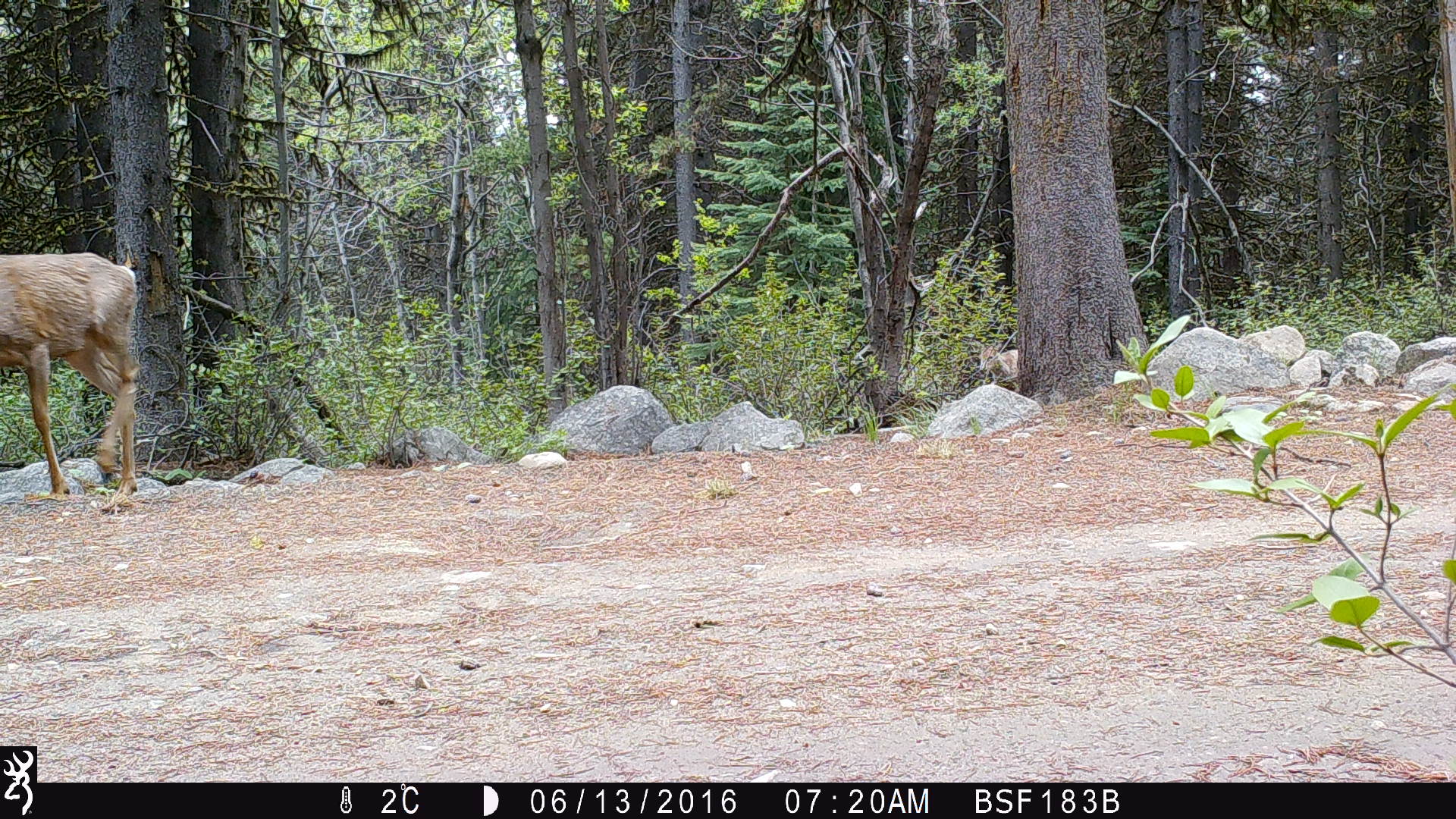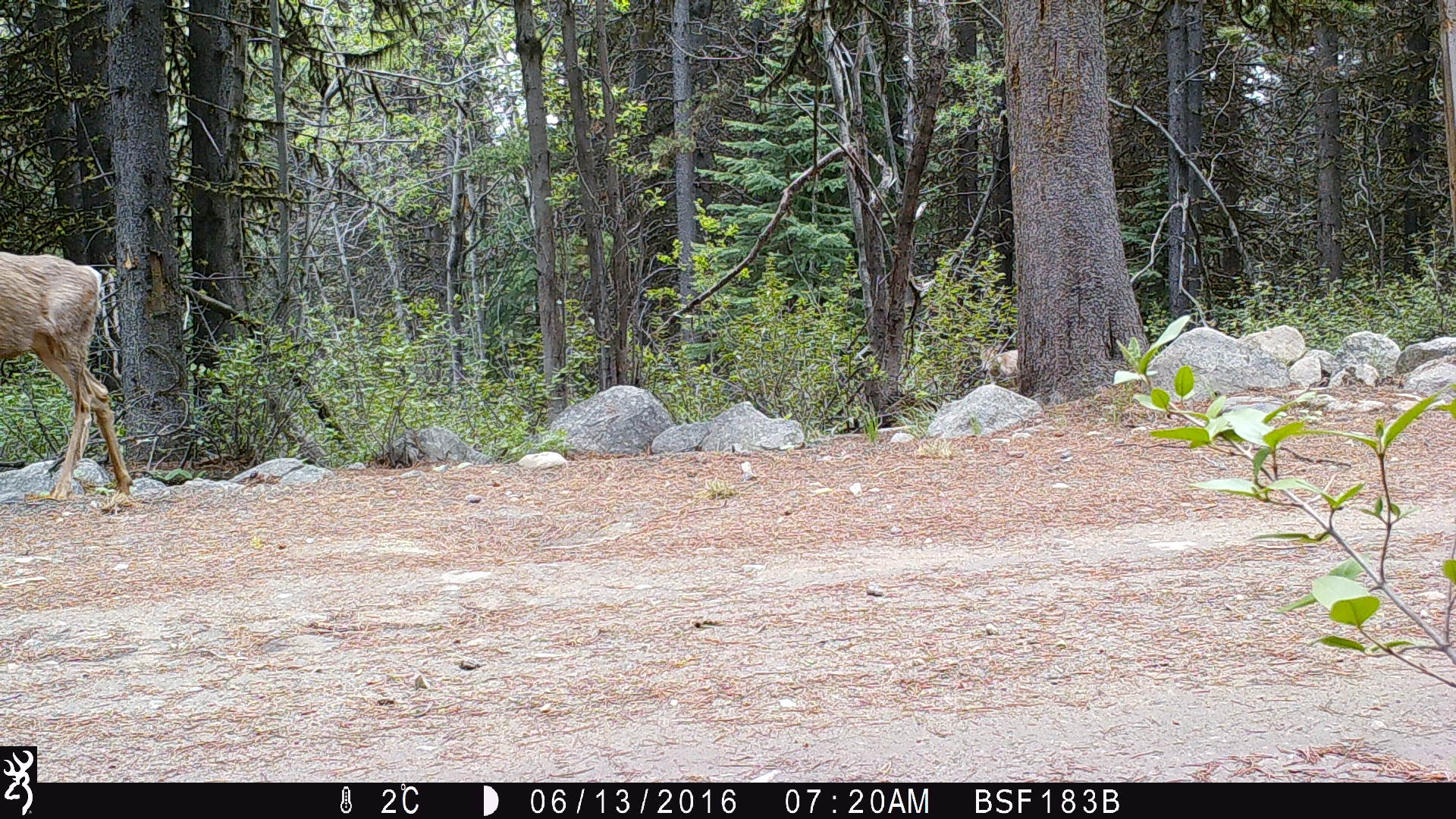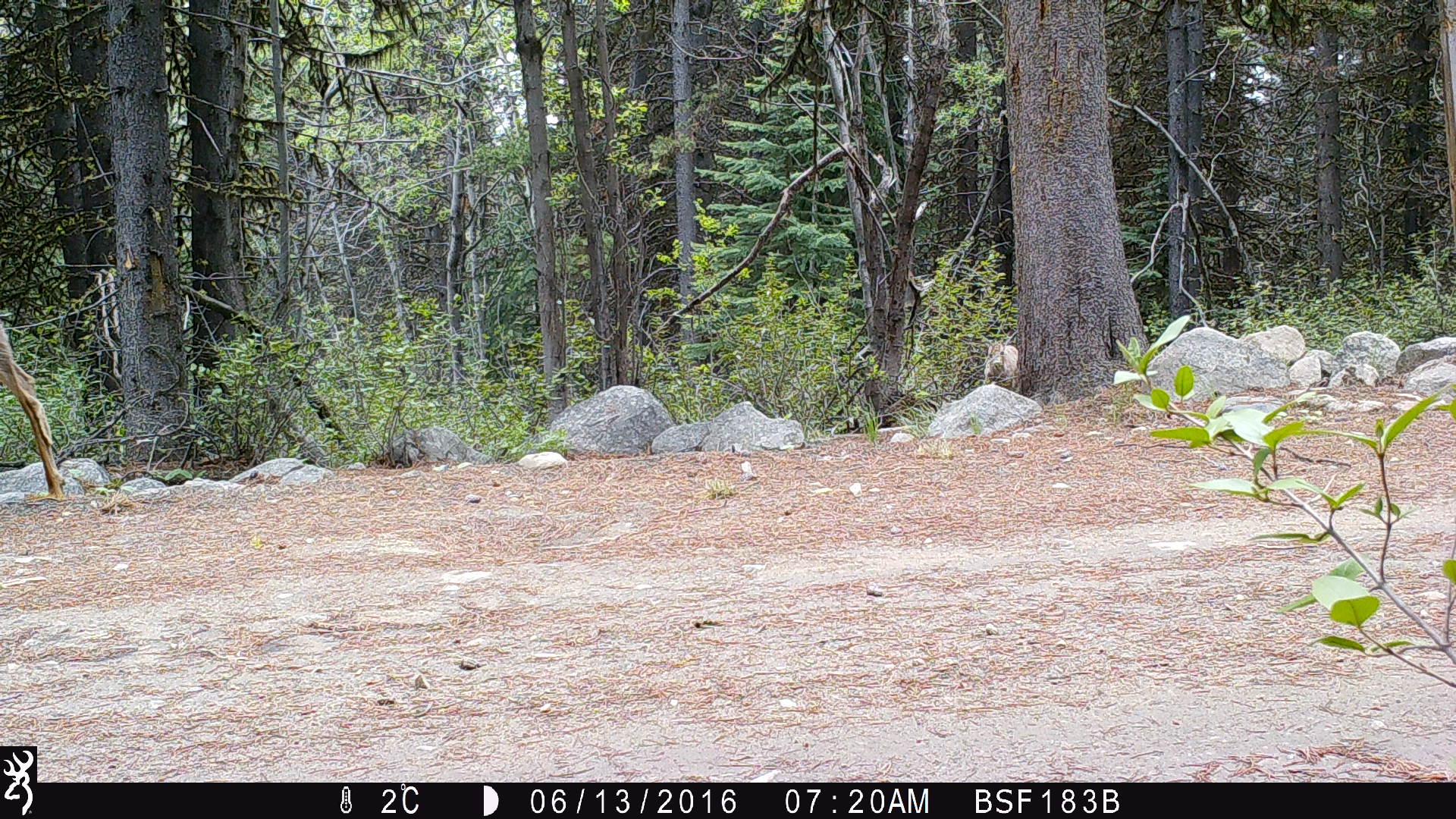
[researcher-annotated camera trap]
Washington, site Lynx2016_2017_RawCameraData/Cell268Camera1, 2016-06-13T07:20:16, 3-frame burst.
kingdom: Animalia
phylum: Chordata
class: Mammalia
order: Artiodactyla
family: Cervidae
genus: Odocoileus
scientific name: Odocoileus hemionus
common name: mule deer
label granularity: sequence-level